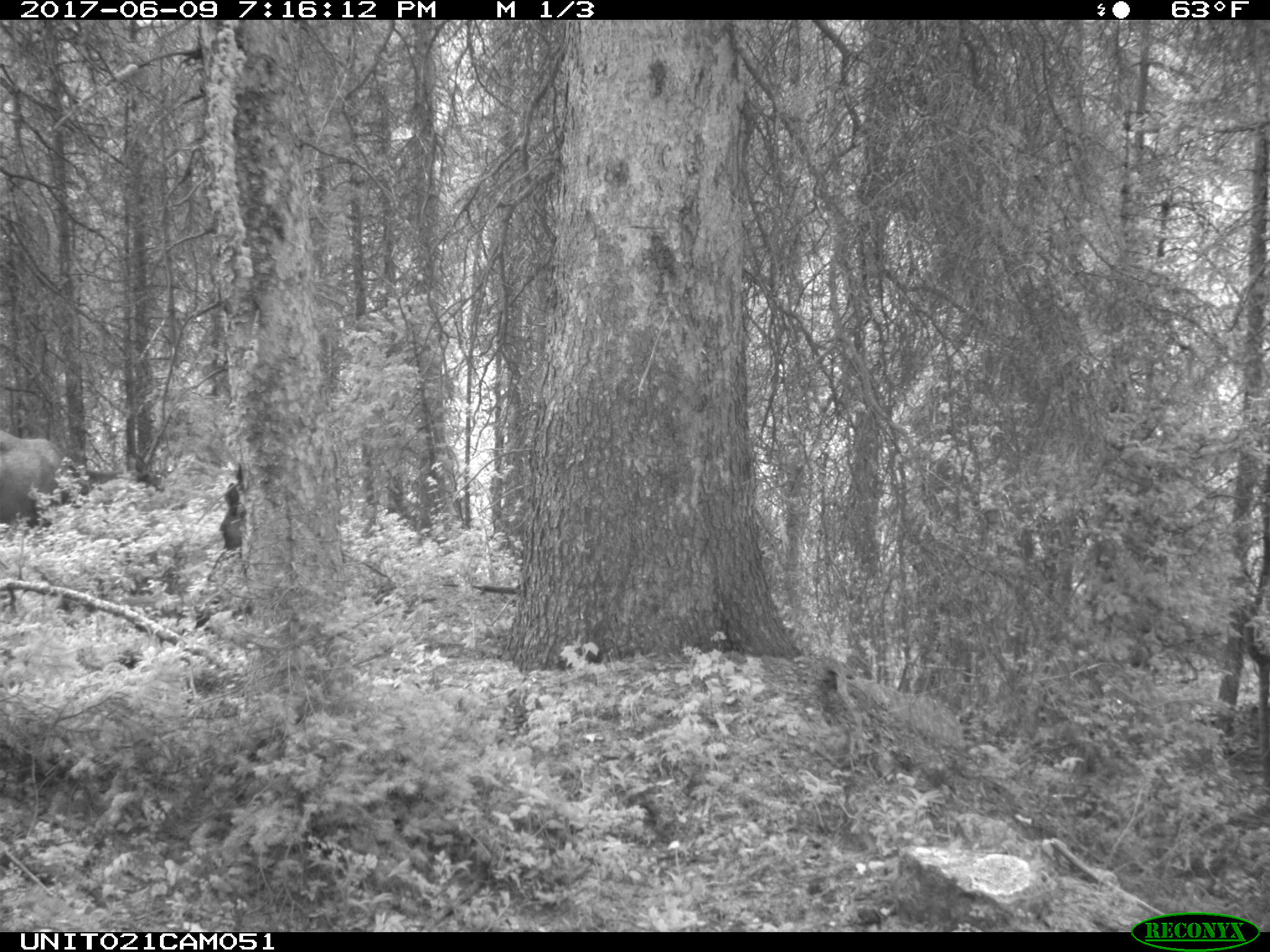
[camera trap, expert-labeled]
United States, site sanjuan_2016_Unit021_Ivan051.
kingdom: Animalia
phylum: Chordata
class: Mammalia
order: Artiodactyla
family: Cervidae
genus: Cervus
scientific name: Cervus elaphus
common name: red deer